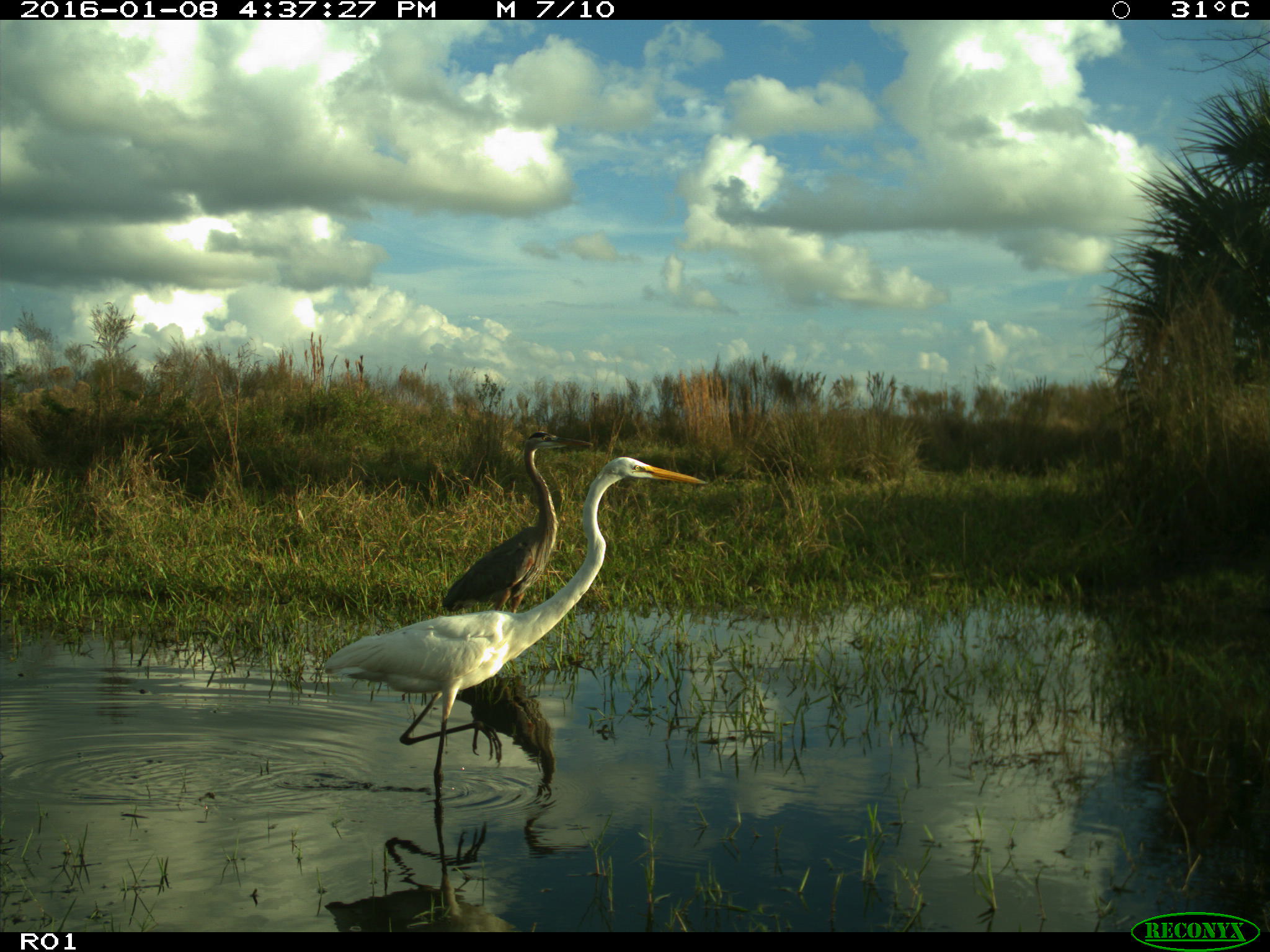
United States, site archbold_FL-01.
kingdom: Animalia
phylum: Chordata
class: Aves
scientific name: Aves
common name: birds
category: unidentified bird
Unidentified bird (birds) (Aves).